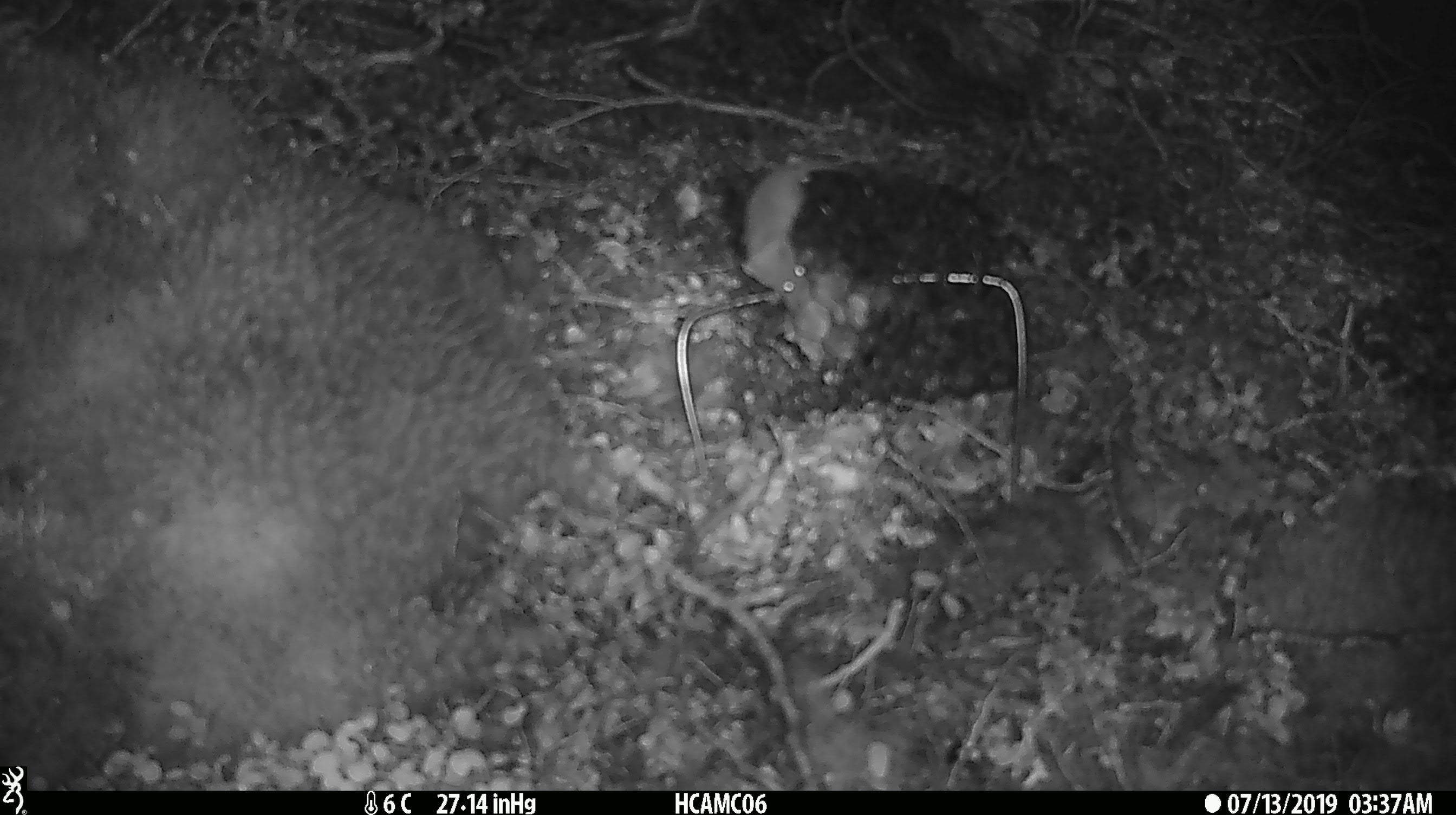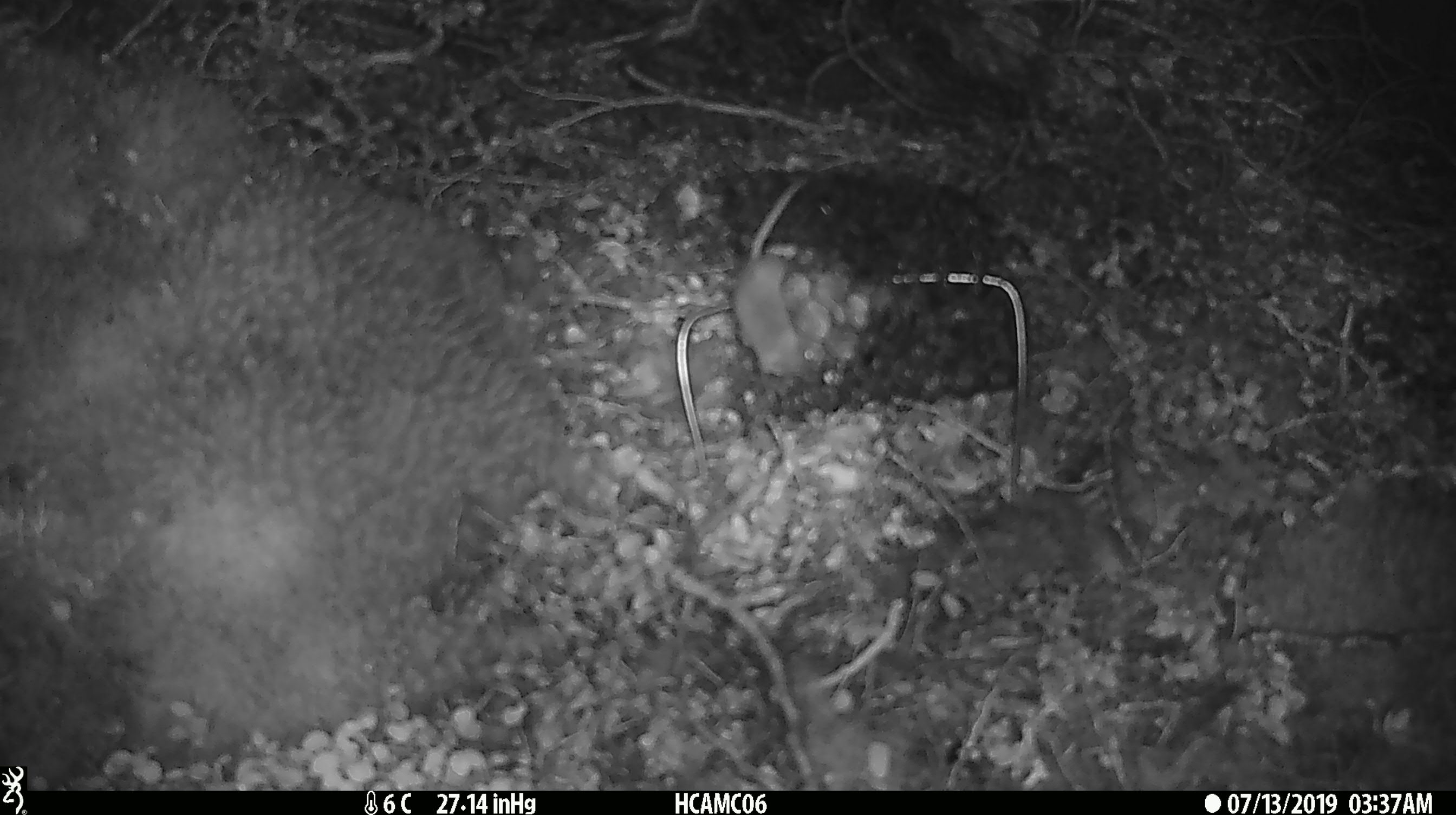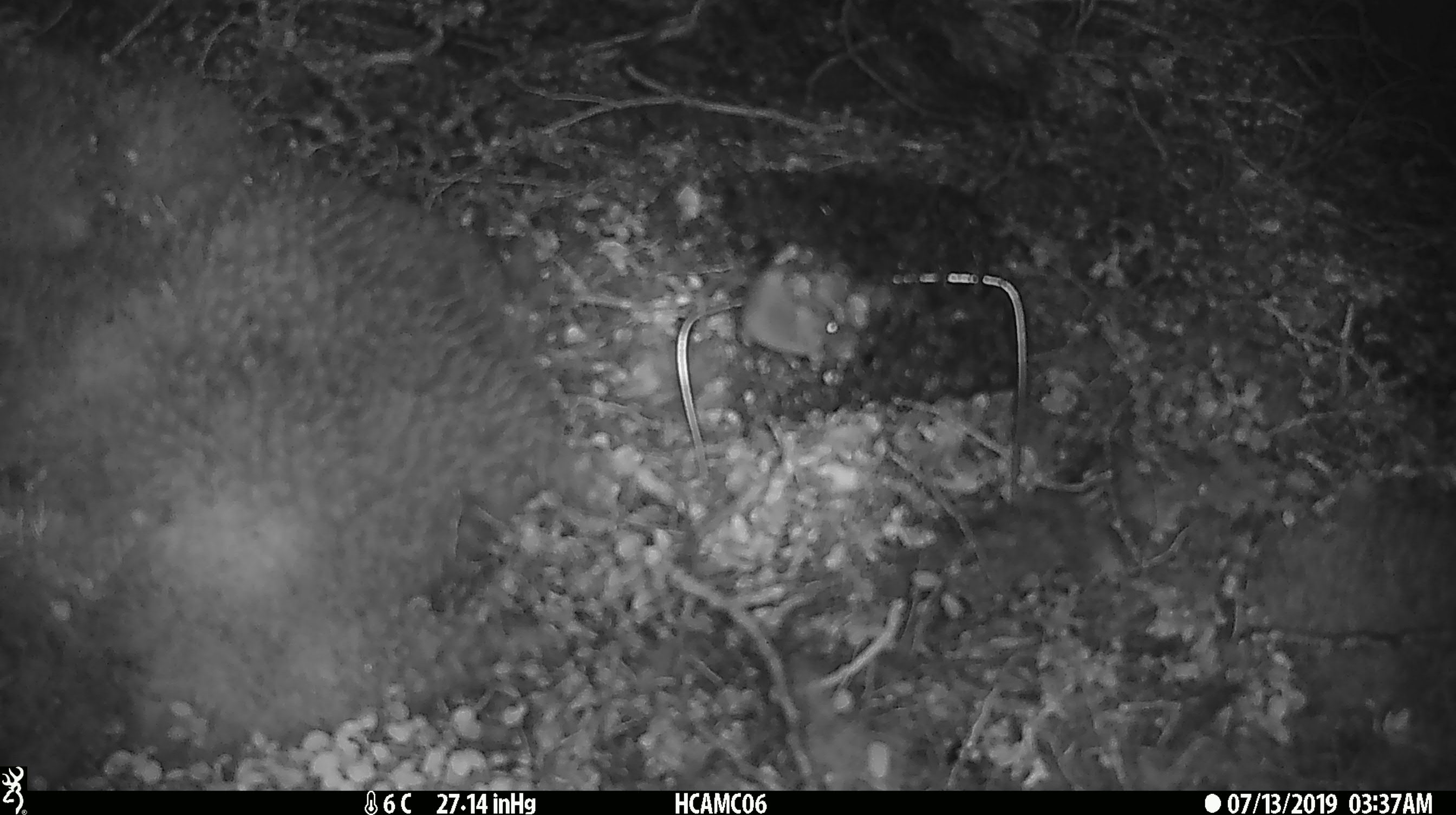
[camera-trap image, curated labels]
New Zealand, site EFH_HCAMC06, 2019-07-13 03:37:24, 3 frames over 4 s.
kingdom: Animalia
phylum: Chordata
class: Mammalia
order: Rodentia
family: Muridae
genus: Mus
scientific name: Mus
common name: mouse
Mouse (Mus).